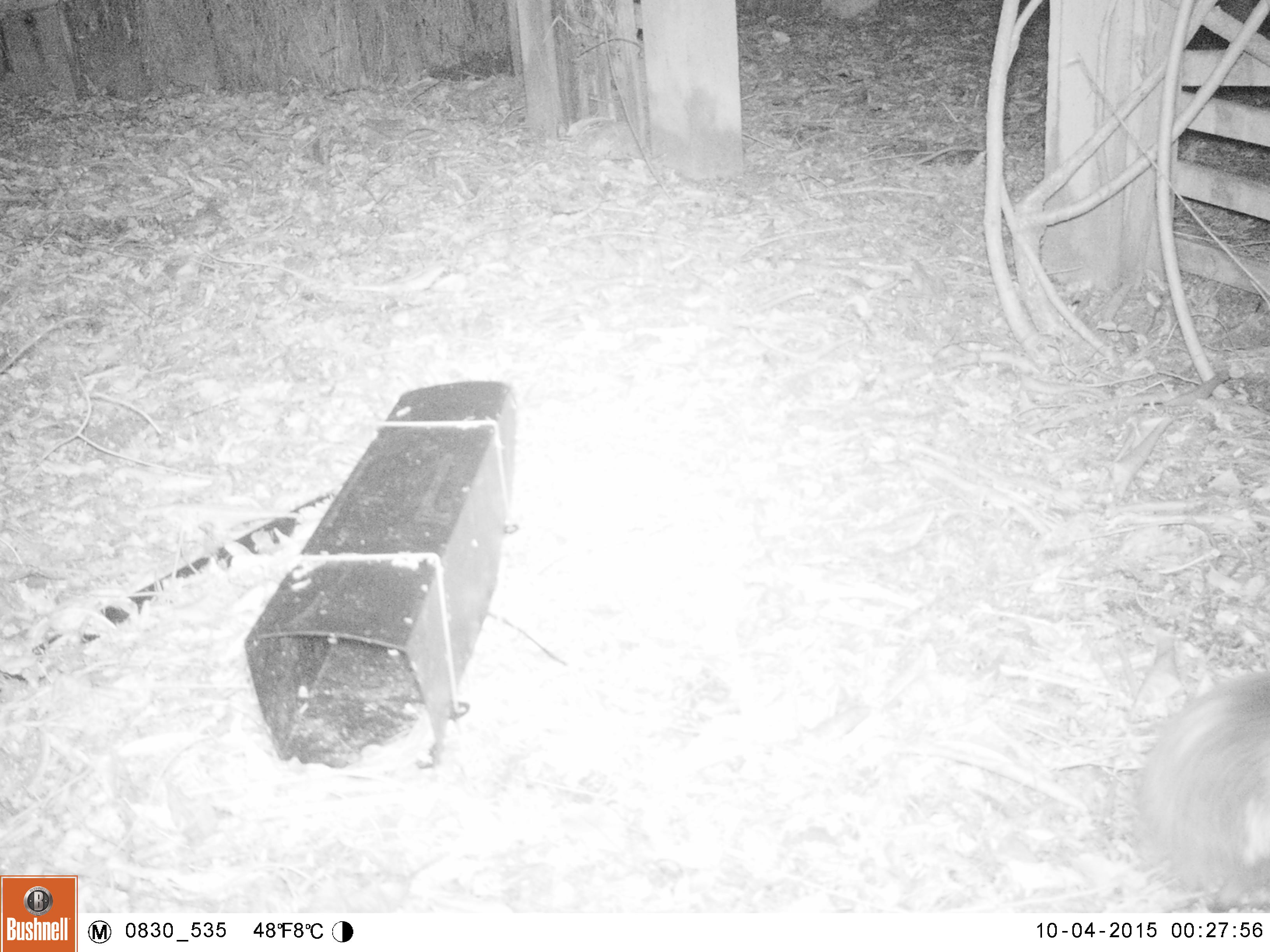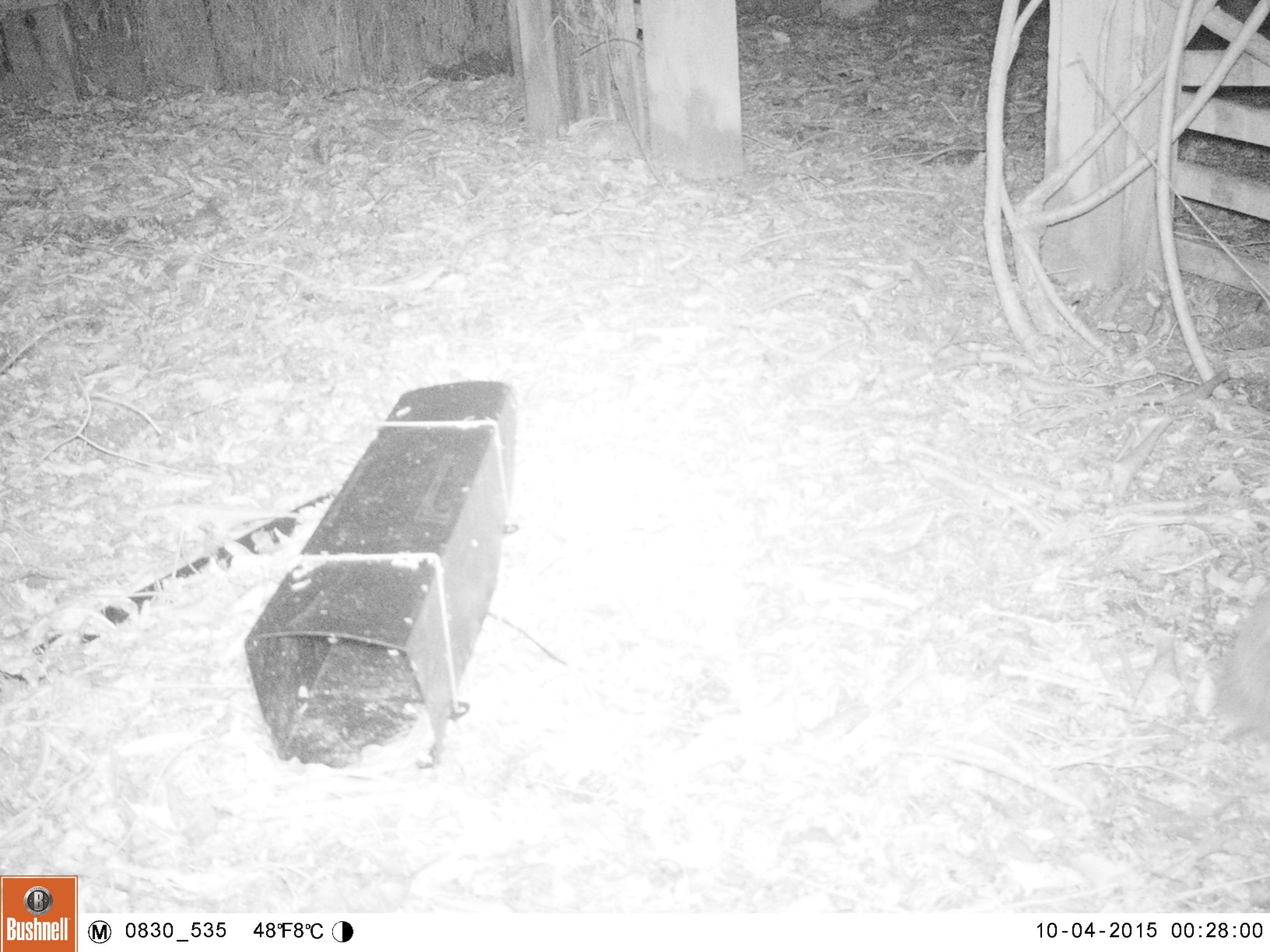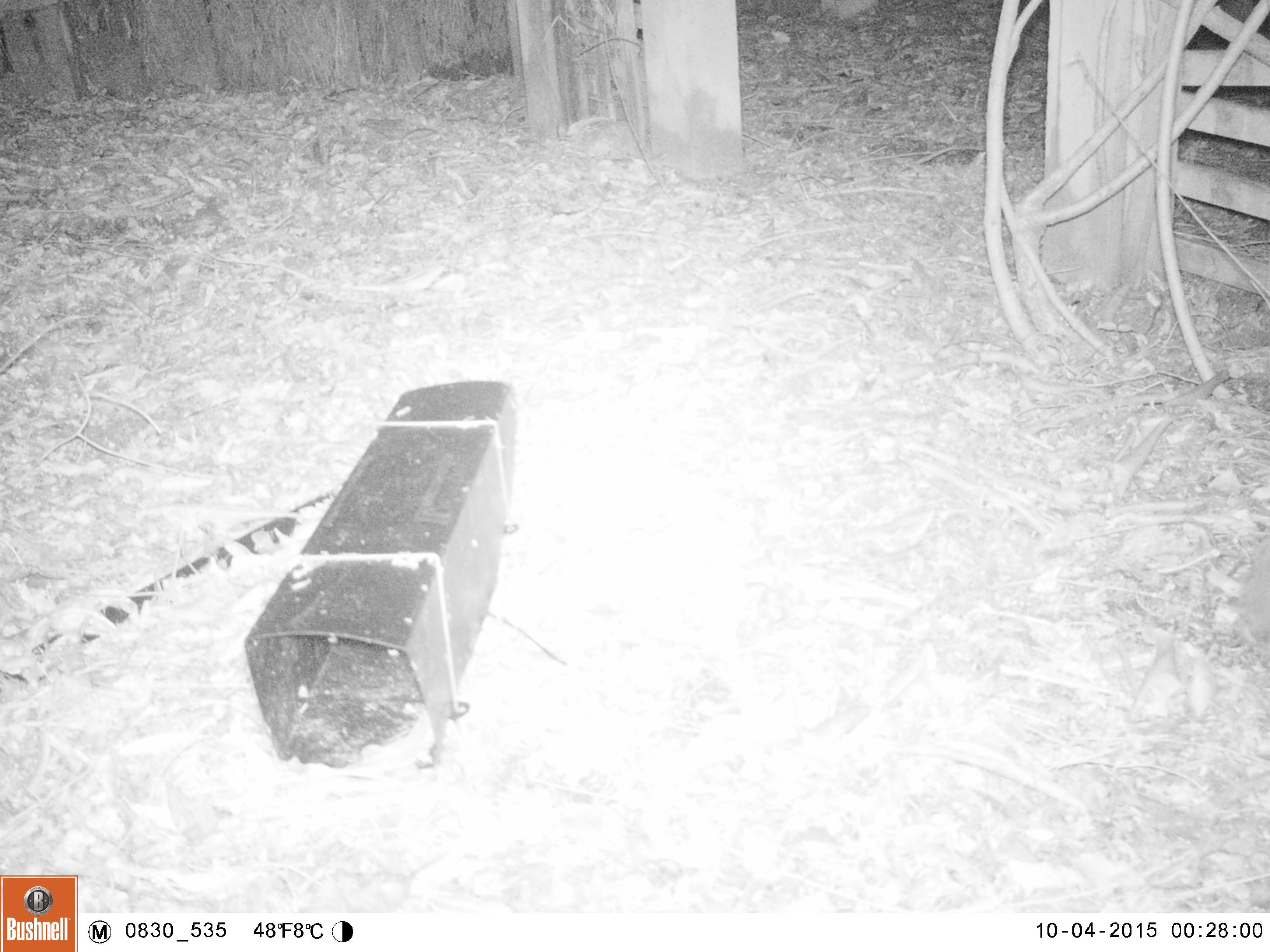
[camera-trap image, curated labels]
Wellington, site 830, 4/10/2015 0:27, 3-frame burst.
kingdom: Animalia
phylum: Chordata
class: Mammalia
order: Eulipotyphla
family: Erinaceidae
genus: Erinaceus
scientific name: Erinaceus europaeus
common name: hedgehog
Hedgehog (Erinaceus europaeus).